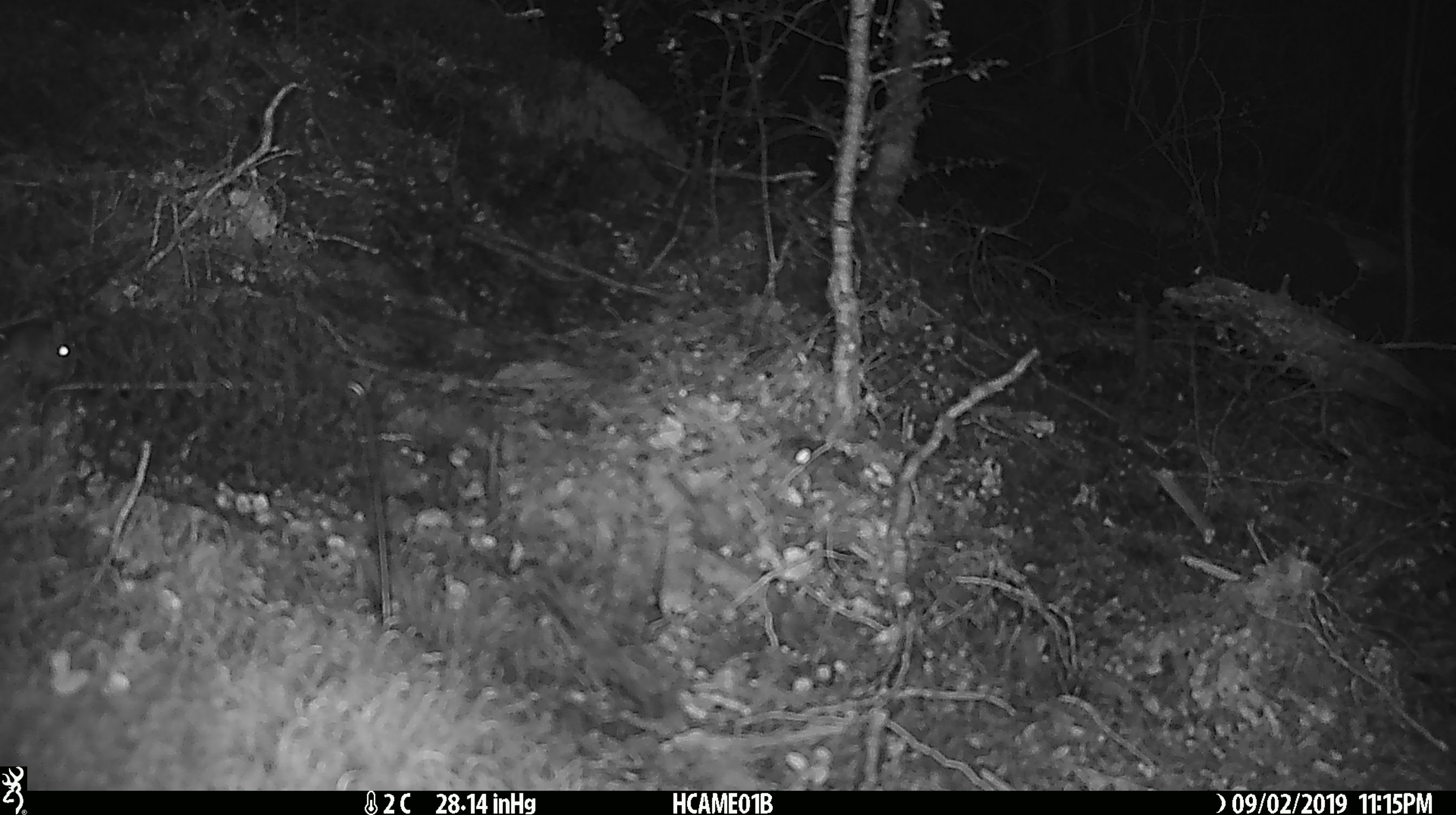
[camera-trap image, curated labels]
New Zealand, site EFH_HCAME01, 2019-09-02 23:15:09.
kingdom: Animalia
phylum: Chordata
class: Mammalia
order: Rodentia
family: Muridae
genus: Mus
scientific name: Mus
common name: mouse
Mouse (Mus).